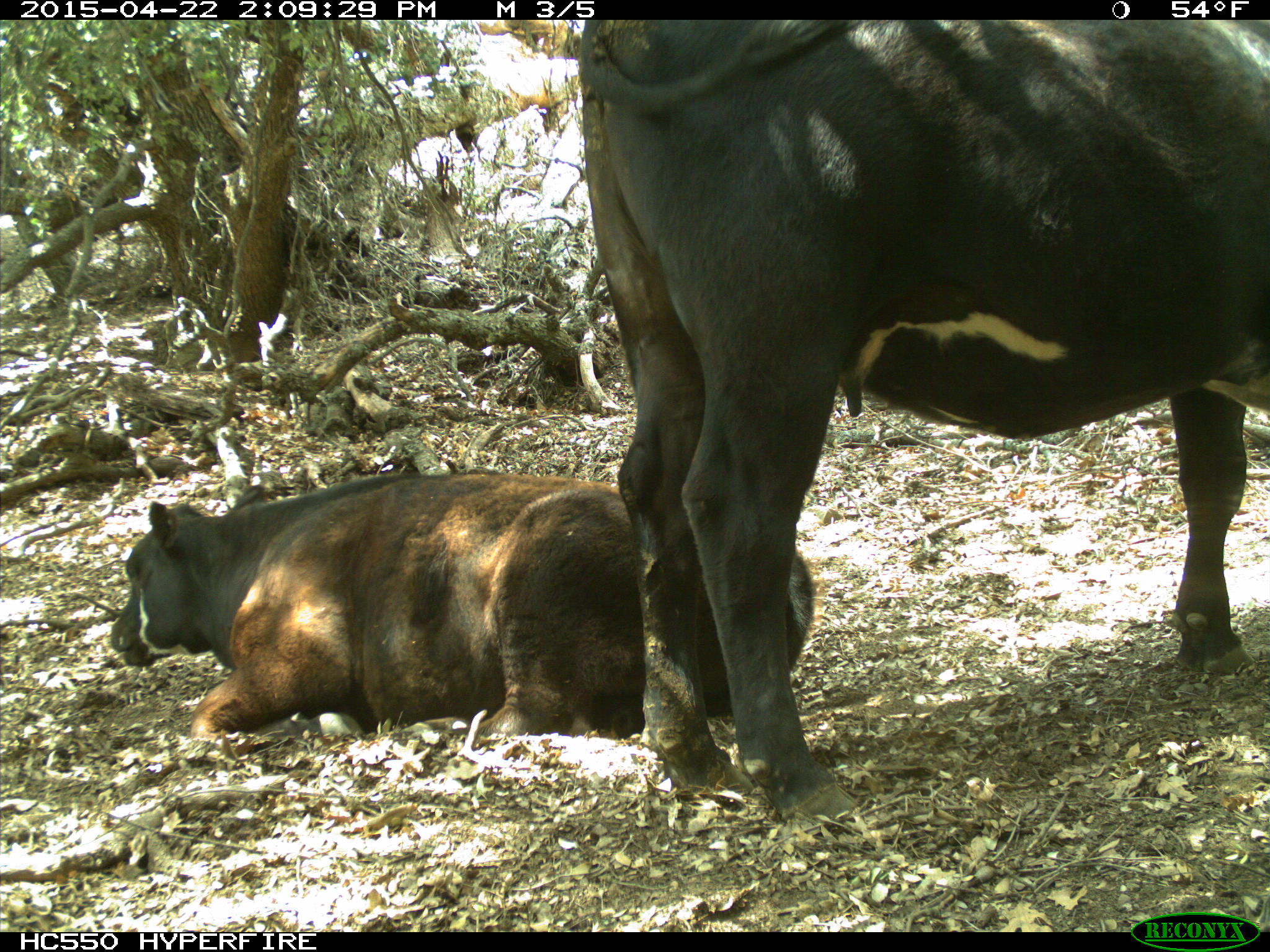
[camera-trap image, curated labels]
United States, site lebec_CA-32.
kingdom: Animalia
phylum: Chordata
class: Mammalia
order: Artiodactyla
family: Bovidae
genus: Bos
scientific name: Bos taurus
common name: domestic cow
Bos taurus (domestic cow).